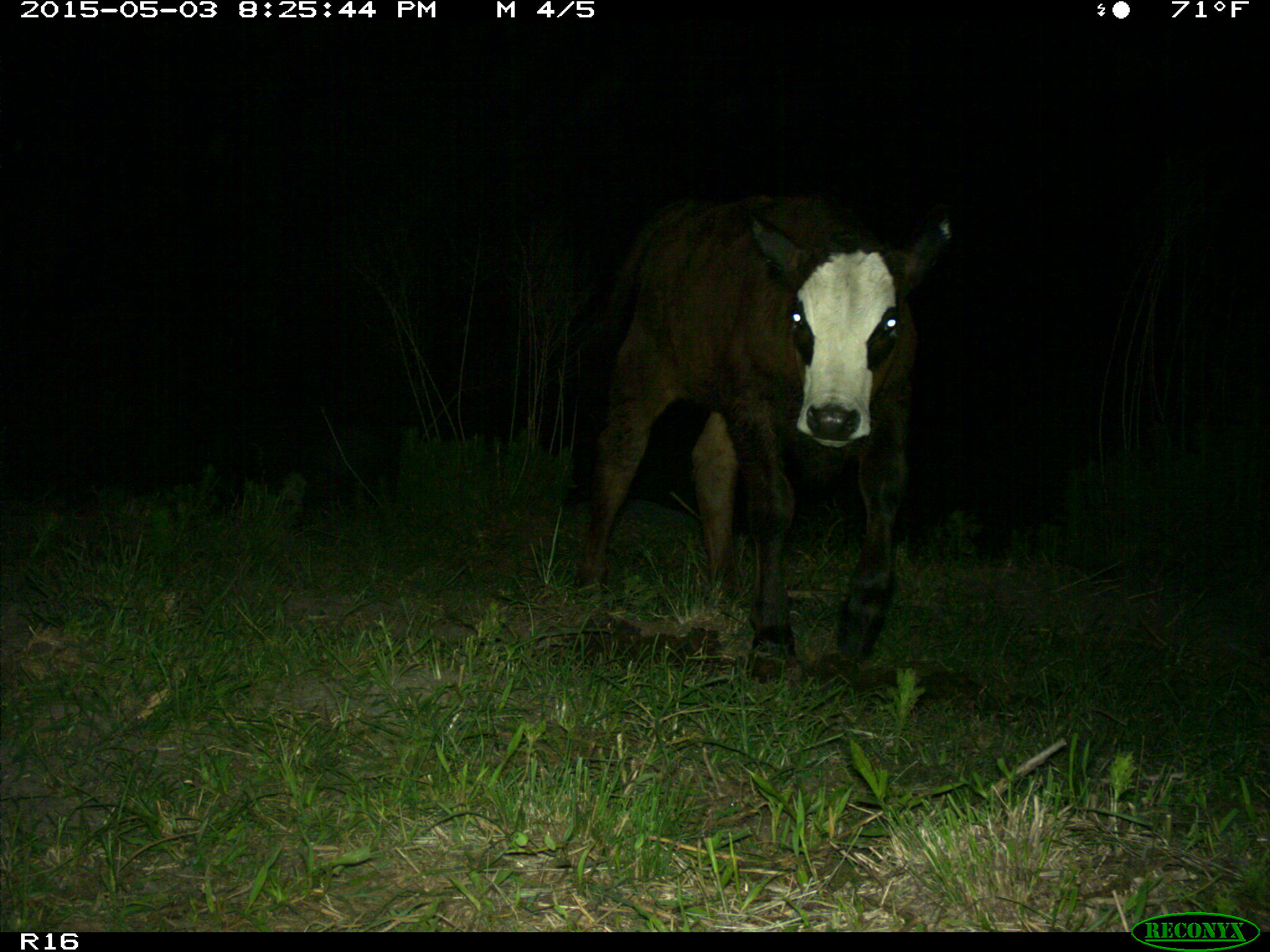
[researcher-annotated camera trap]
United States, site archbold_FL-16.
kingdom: Animalia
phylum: Chordata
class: Mammalia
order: Artiodactyla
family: Bovidae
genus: Bos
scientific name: Bos taurus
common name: domestic cow